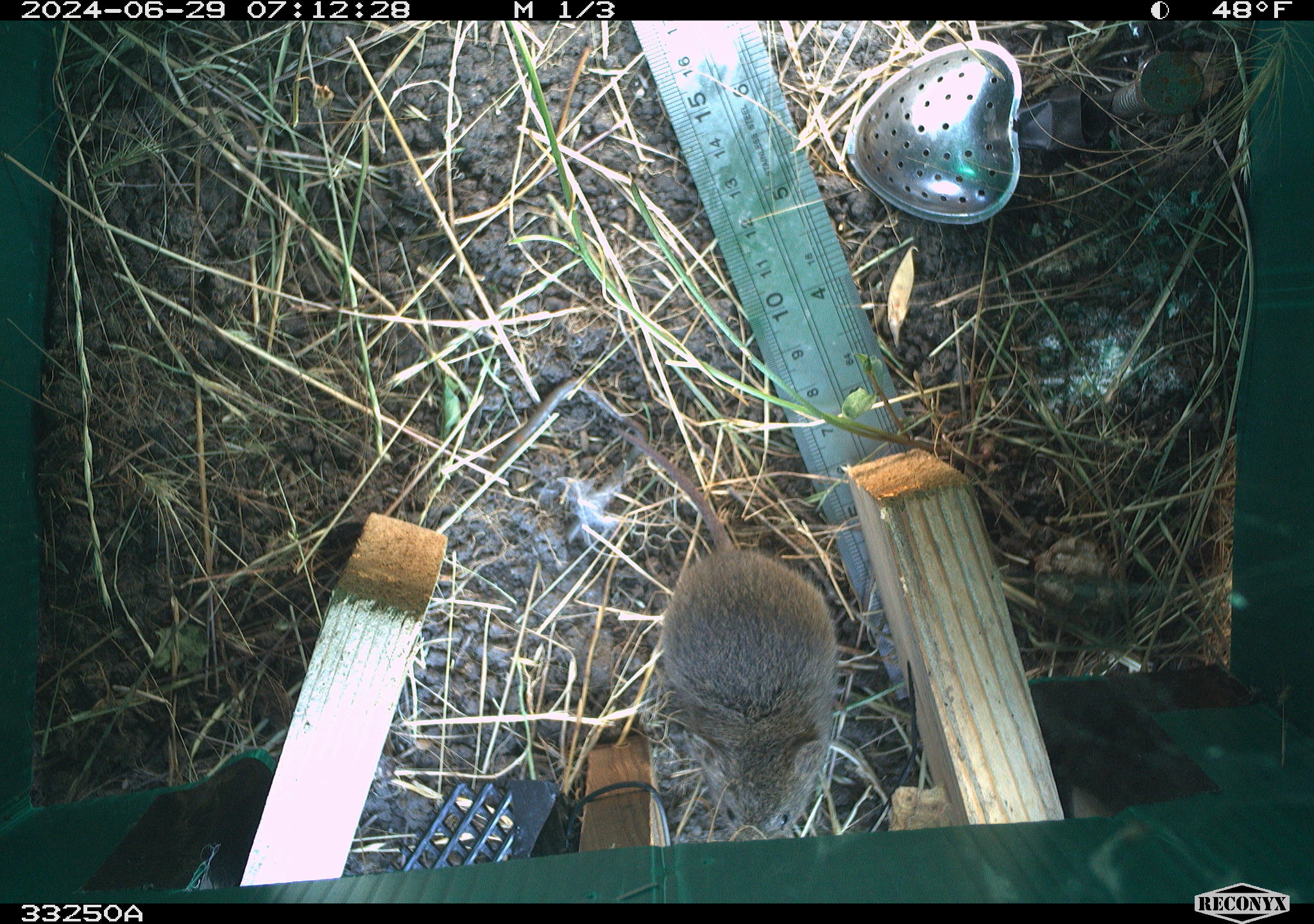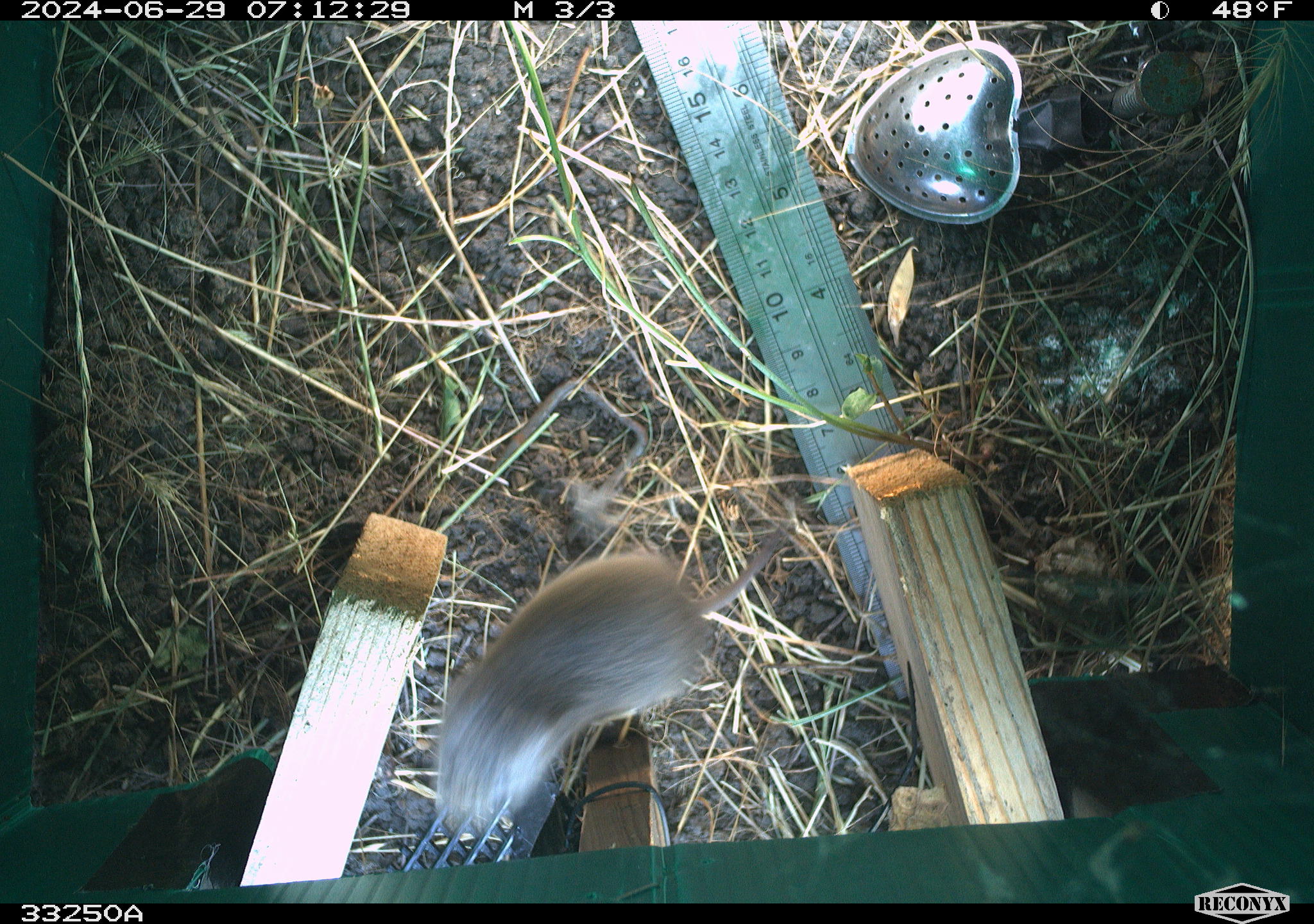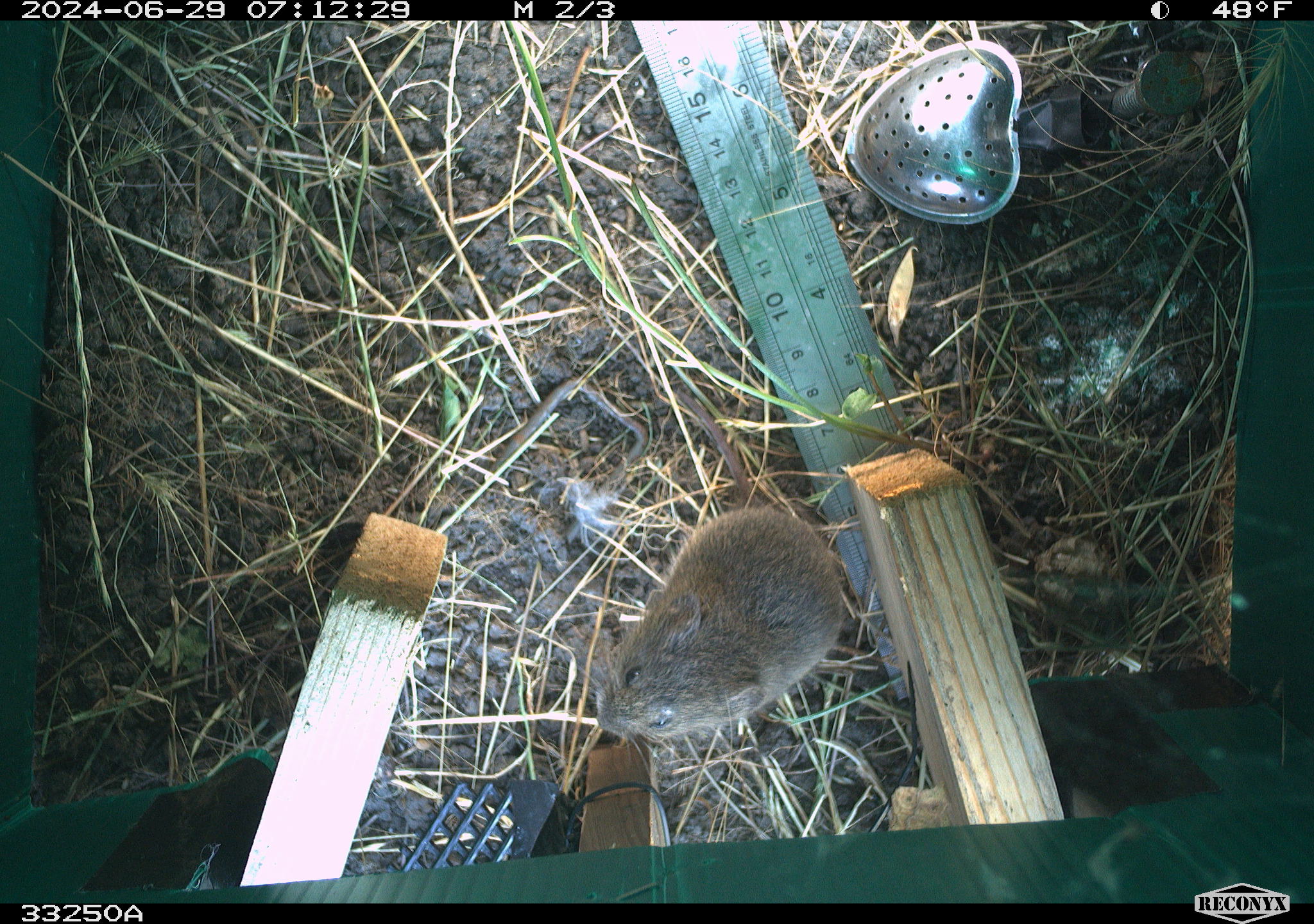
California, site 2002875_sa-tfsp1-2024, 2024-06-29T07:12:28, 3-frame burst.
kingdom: Animalia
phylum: Chordata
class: Mammalia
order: Rodentia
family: Cricetidae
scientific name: Arvicolinae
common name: voles, lemmings, and muskrats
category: arvicolinae subfamily